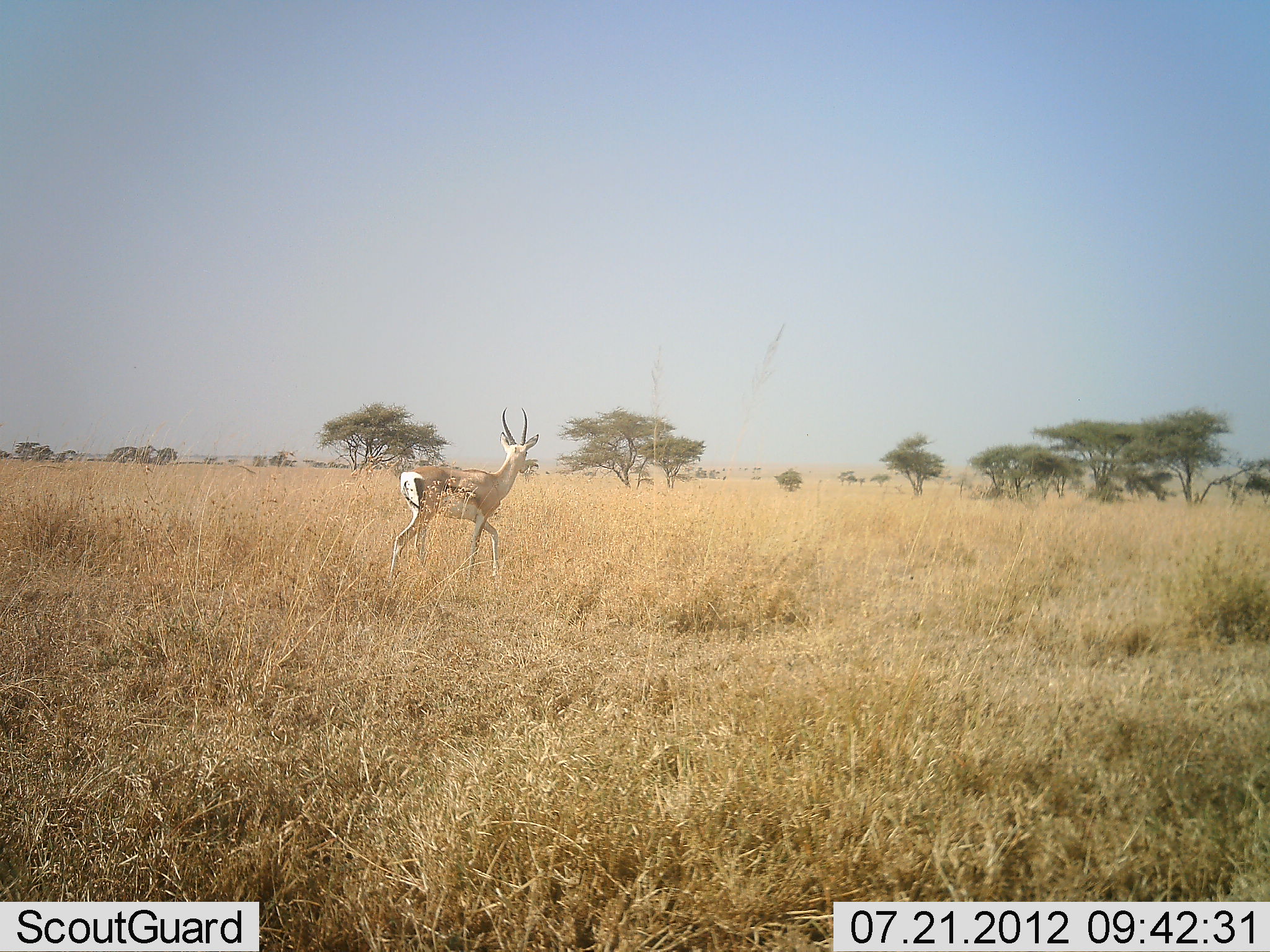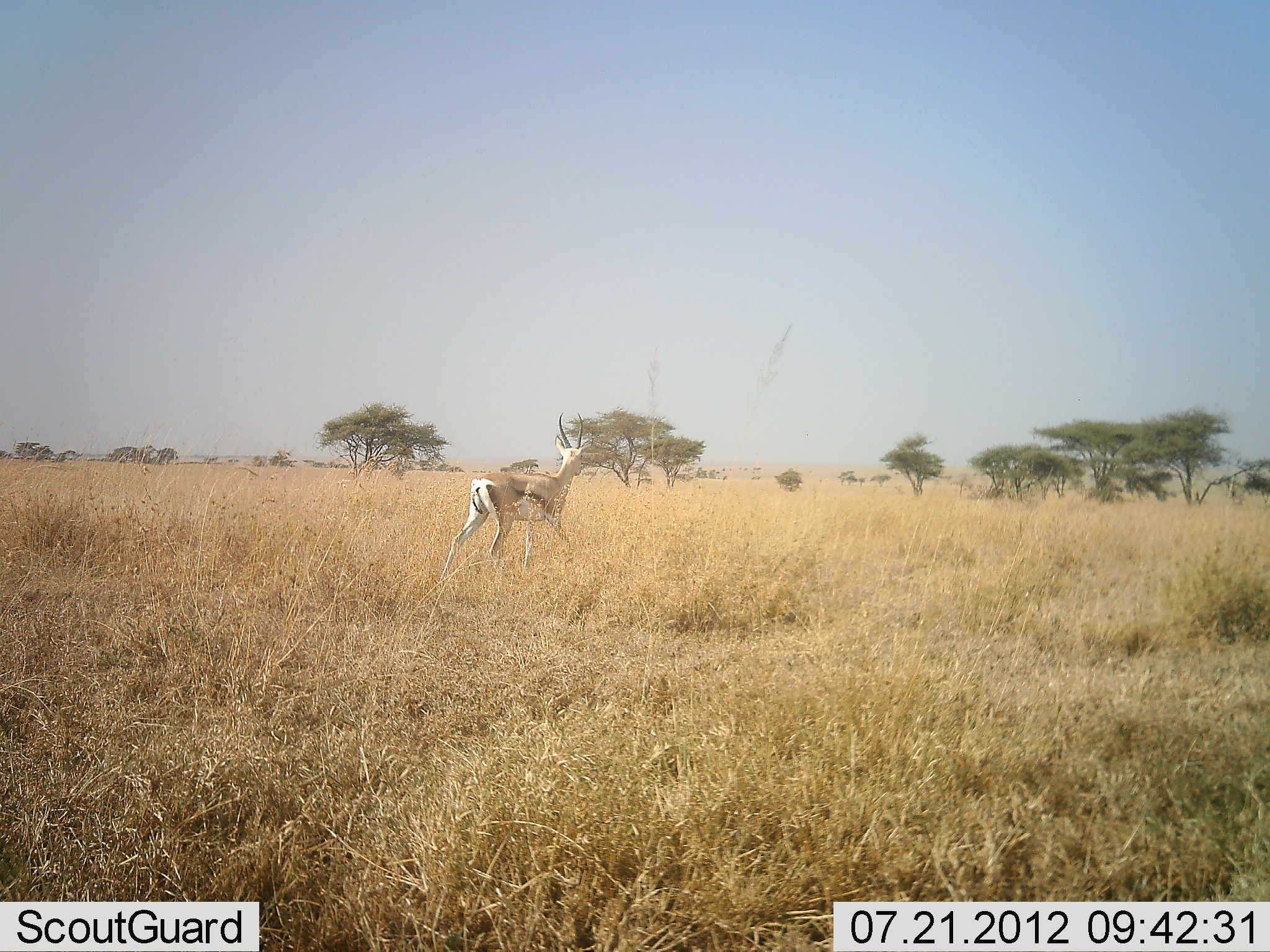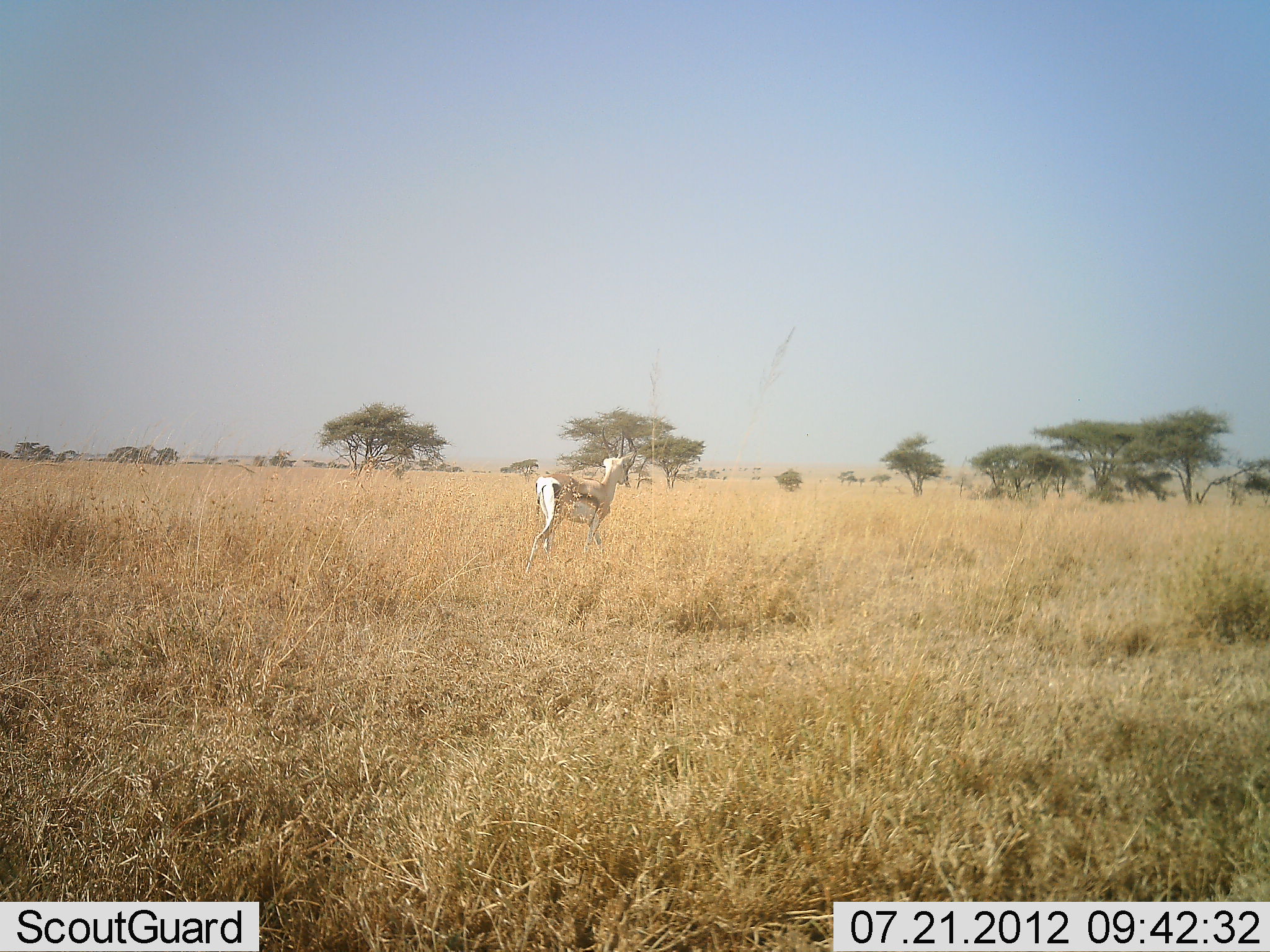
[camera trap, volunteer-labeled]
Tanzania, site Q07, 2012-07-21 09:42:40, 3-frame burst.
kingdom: Animalia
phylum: Chordata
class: Mammalia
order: Artiodactyla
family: Bovidae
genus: Eudorcas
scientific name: Eudorcas thomsonii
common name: thomson's gazelle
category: gazellethomsons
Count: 1.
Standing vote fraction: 40%.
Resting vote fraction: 0%.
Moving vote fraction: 80%.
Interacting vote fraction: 0%.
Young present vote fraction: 0%.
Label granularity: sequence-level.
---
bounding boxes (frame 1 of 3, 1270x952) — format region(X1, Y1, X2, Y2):
animal: region(387, 407, 539, 583)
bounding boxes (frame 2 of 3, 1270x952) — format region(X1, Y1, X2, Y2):
animal: region(439, 411, 592, 583)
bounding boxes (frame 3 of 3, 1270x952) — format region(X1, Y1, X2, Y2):
animal: region(524, 424, 636, 576)